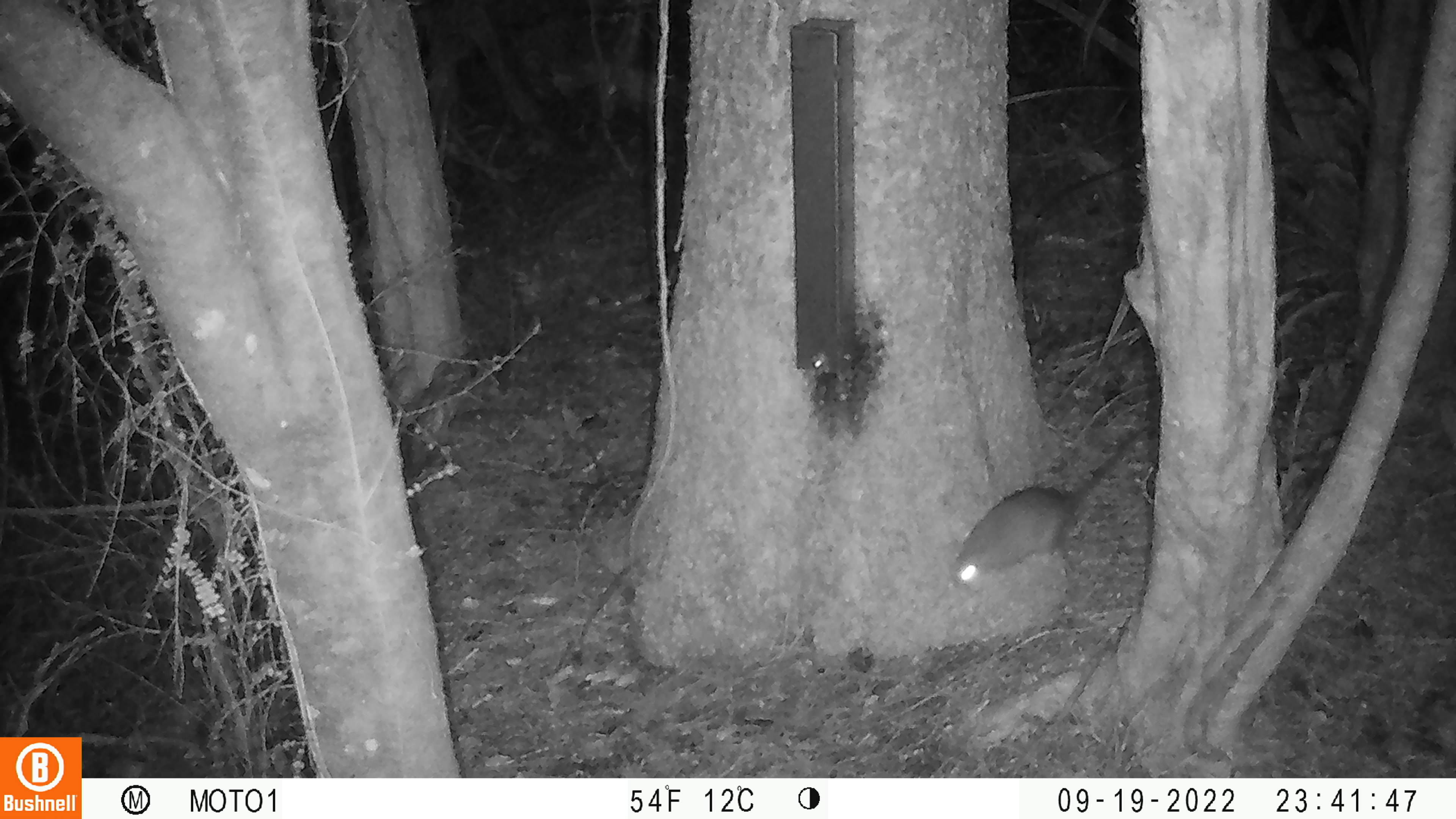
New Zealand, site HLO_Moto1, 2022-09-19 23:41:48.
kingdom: Animalia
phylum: Chordata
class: Mammalia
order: Rodentia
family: Muridae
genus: Rattus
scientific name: Rattus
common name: rat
Rat (Rattus).